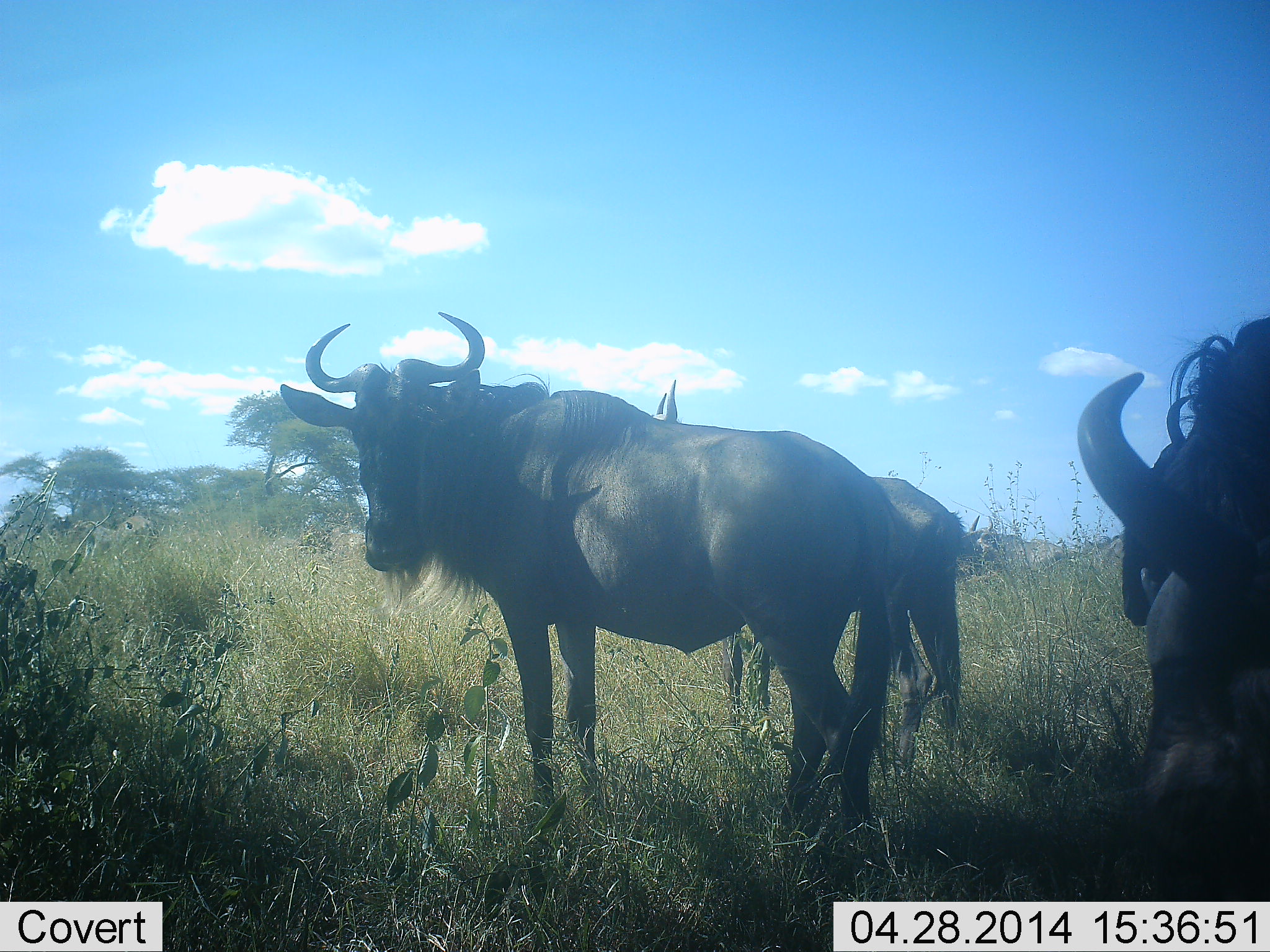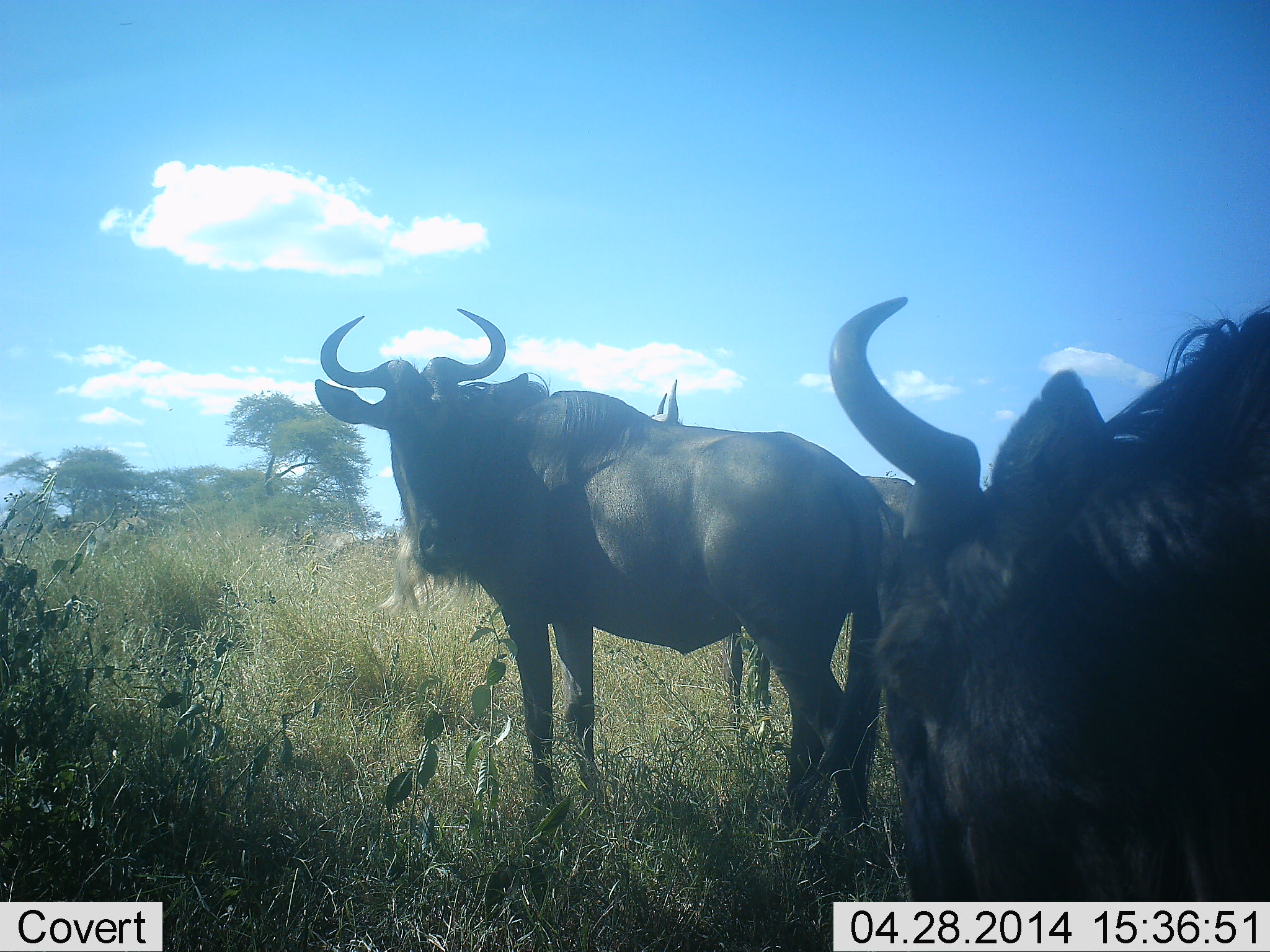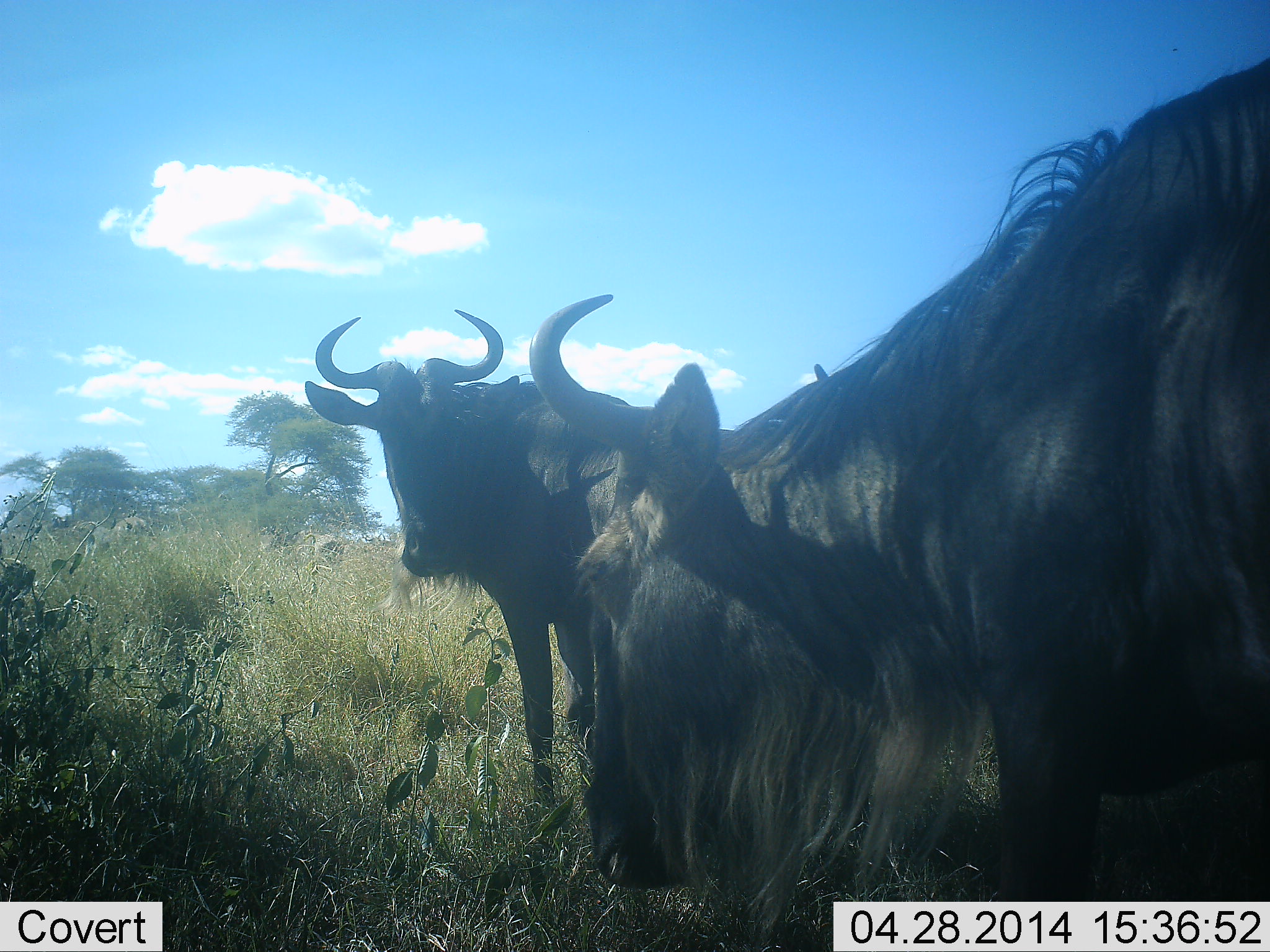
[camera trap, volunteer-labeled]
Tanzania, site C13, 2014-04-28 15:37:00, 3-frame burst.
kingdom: Animalia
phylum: Chordata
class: Mammalia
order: Artiodactyla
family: Bovidae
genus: Connochaetes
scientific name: Connochaetes taurinus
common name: blue wildebeest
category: wildebeest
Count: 3.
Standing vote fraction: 84%.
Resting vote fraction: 11%.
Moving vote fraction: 49%.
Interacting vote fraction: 3%.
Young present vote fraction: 0%.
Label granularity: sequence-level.